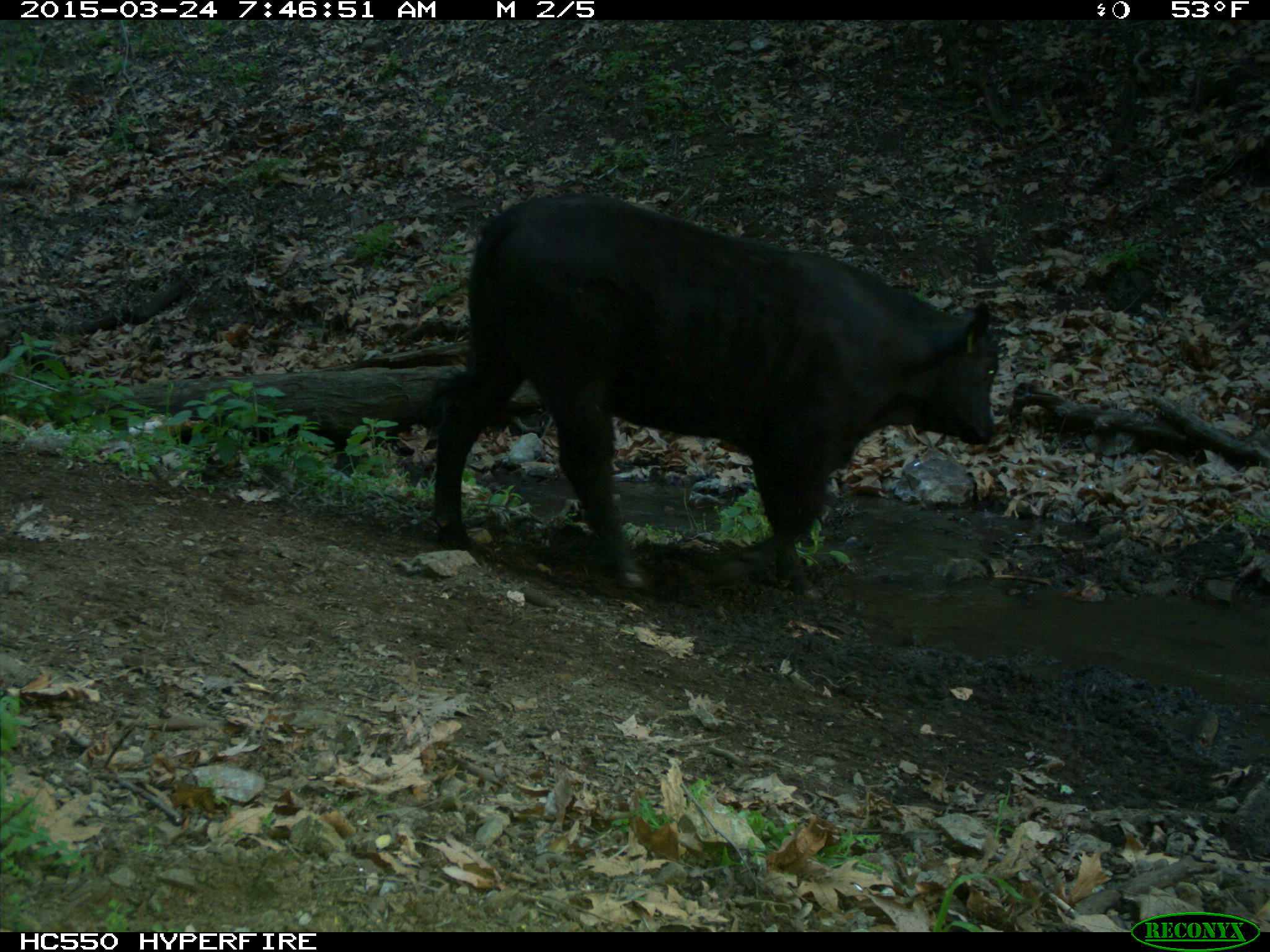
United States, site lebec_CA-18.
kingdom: Animalia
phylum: Chordata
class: Mammalia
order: Artiodactyla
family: Bovidae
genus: Bos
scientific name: Bos taurus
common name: domestic cow